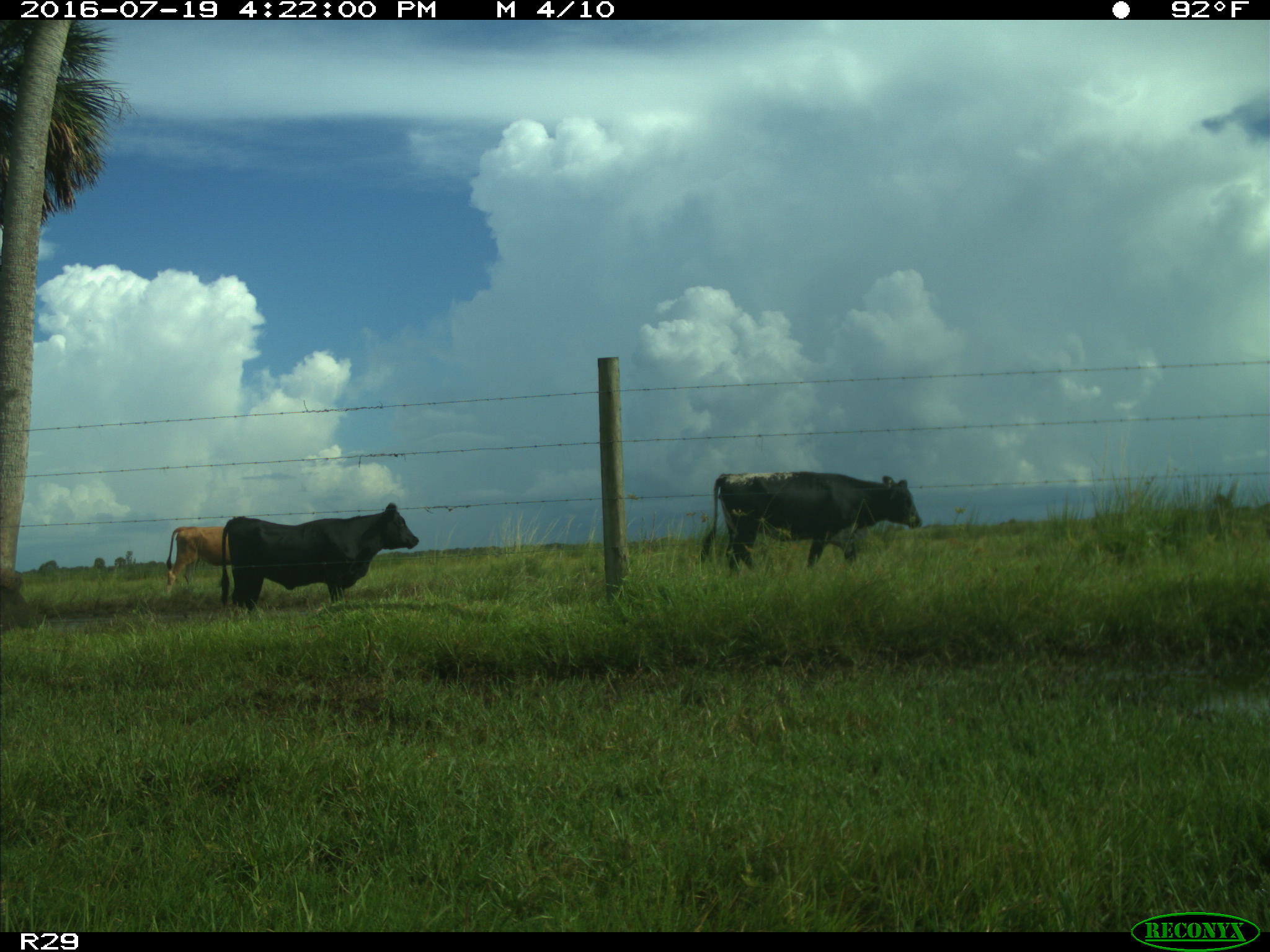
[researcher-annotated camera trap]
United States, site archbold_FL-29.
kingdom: Animalia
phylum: Chordata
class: Mammalia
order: Artiodactyla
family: Bovidae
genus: Bos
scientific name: Bos taurus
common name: domestic cow